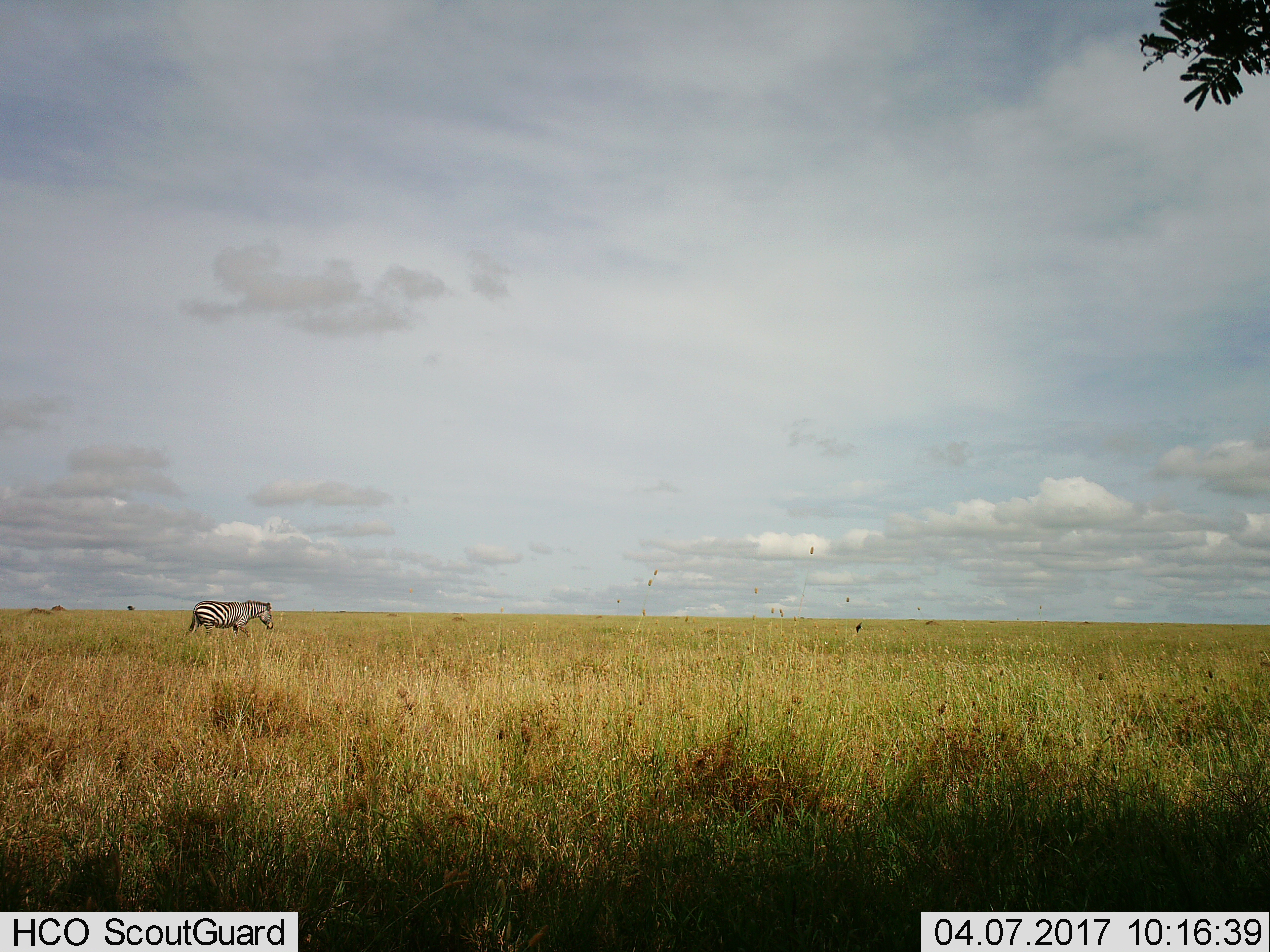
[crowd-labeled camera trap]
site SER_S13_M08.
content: unidentified animal